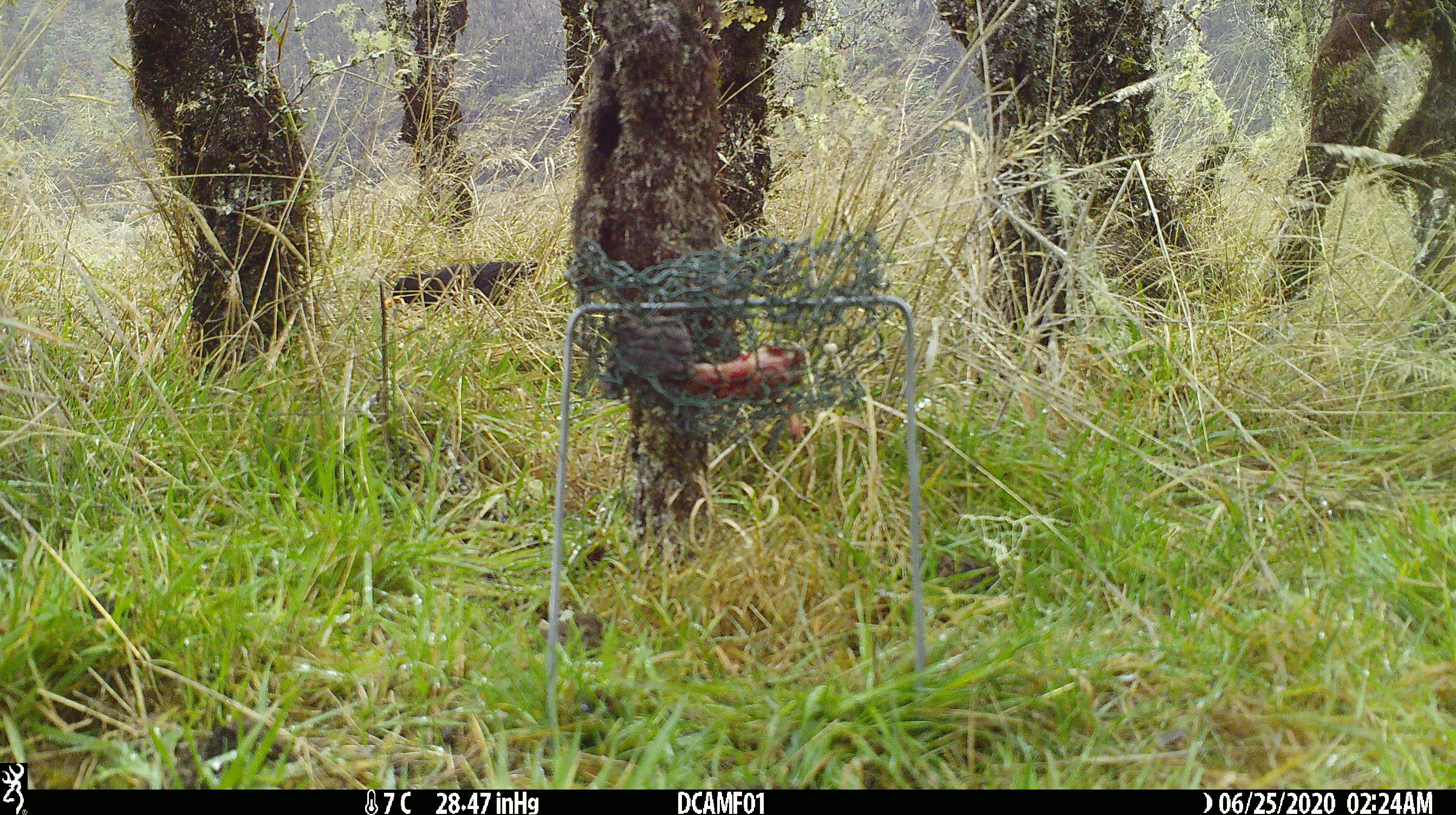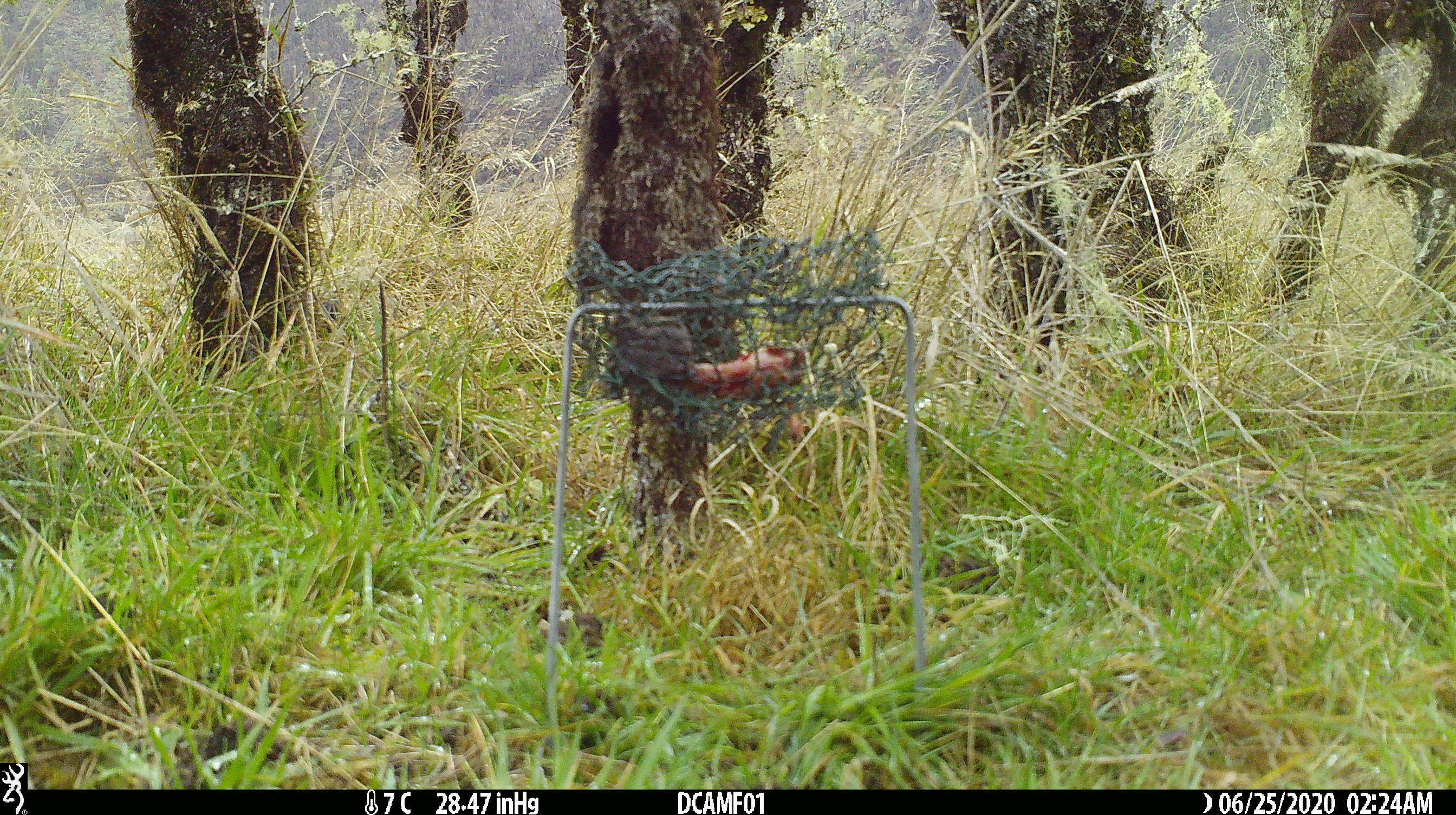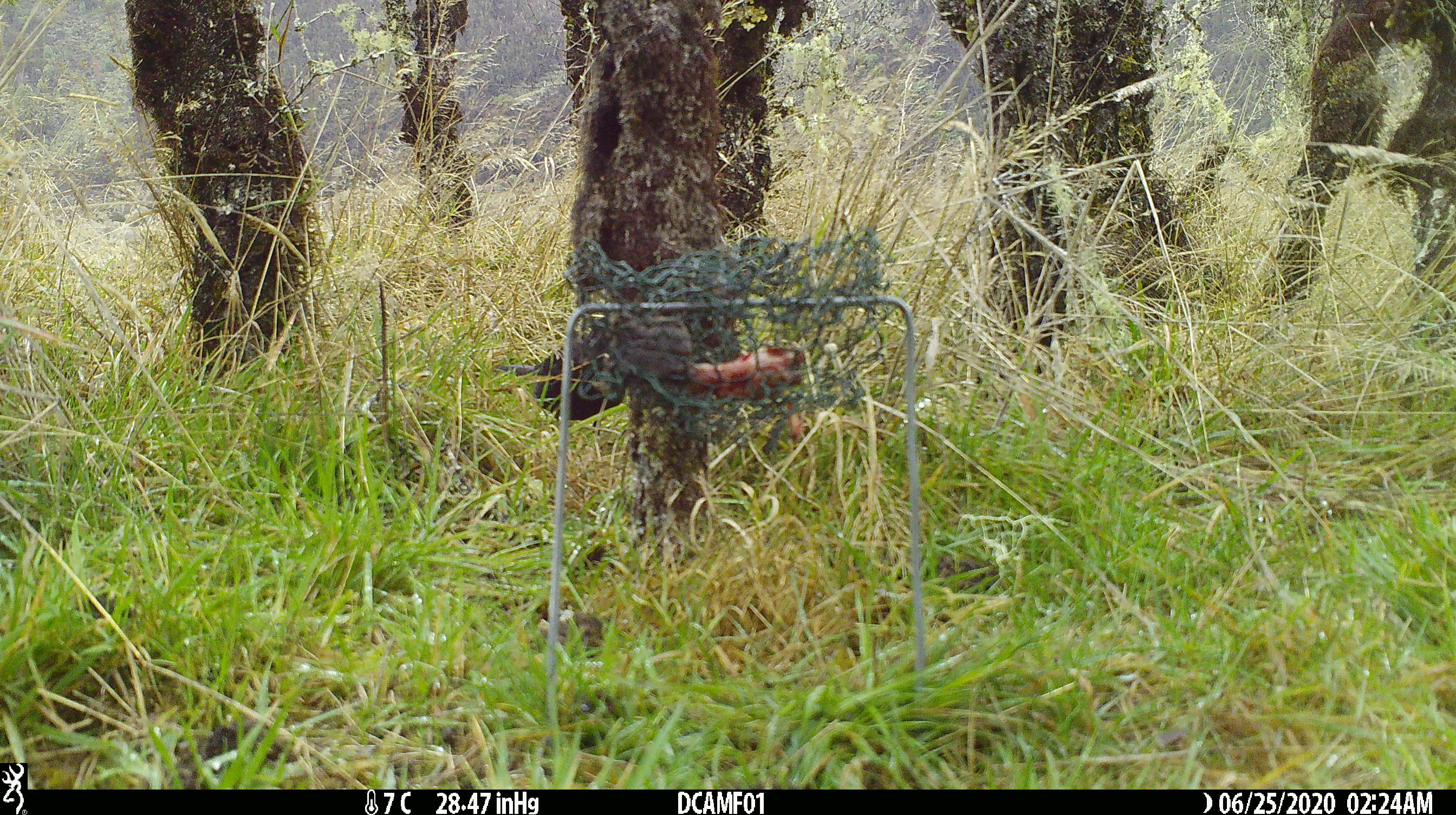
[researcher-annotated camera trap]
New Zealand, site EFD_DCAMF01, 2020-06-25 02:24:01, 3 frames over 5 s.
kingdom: Animalia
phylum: Chordata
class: Aves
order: Passeriformes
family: Turdidae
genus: Turdus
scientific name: Turdus merula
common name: eurasian blackbird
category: blackbird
Blackbird (eurasian blackbird) (Turdus merula).